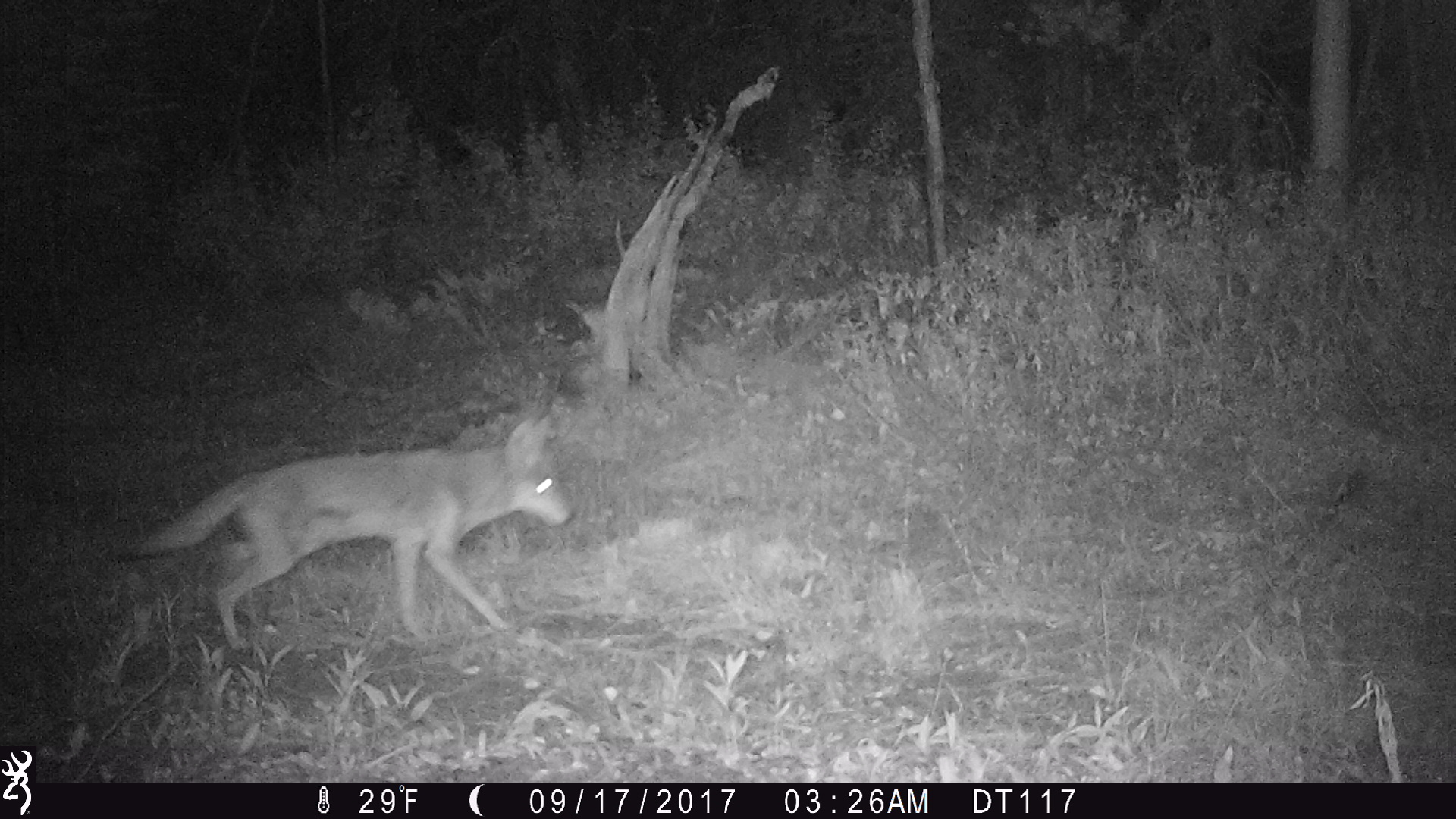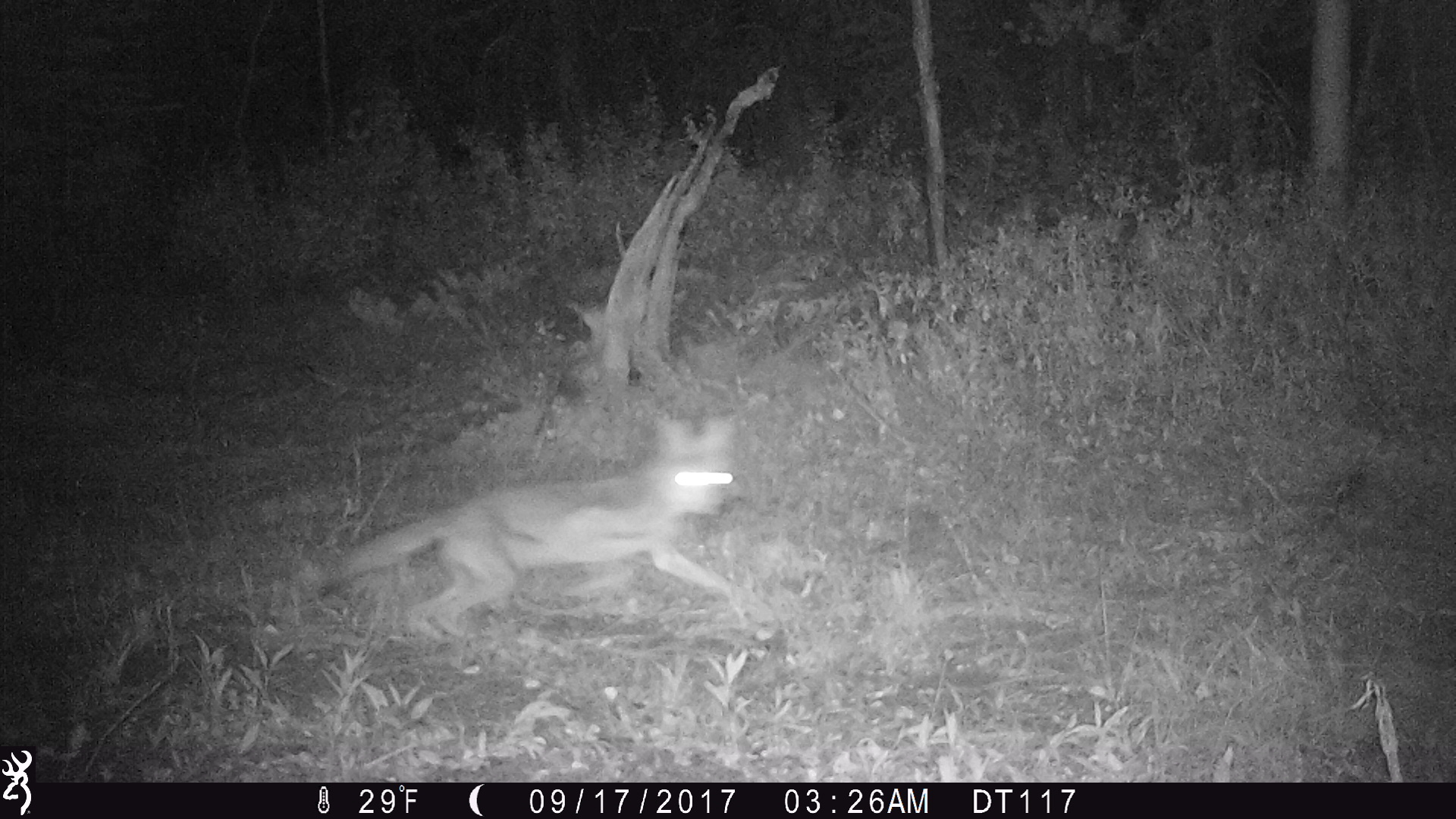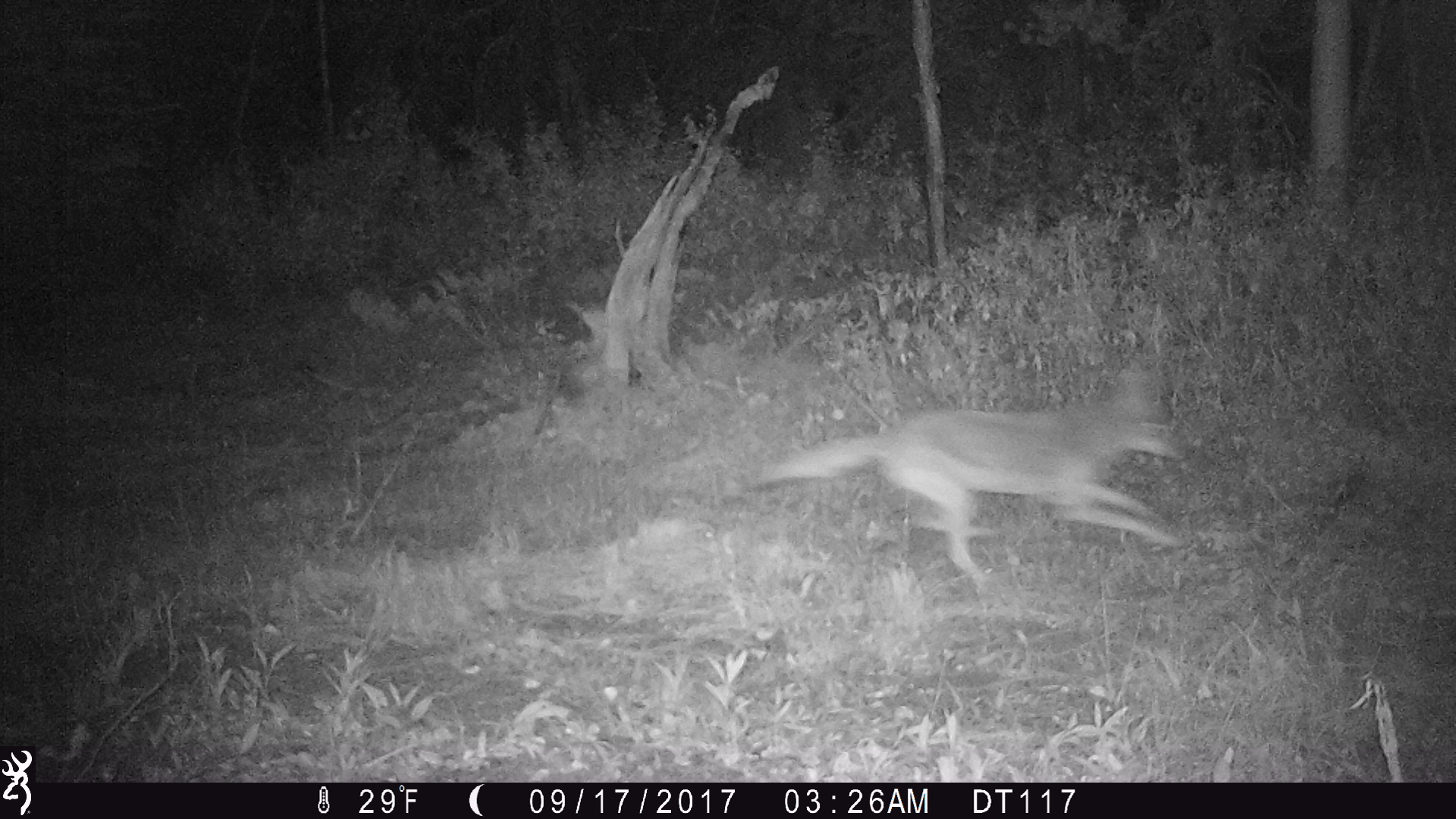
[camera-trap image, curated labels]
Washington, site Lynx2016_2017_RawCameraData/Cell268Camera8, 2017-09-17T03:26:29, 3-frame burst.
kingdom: Animalia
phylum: Chordata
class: Mammalia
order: Carnivora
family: Canidae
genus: Canis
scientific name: Canis latrans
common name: coyote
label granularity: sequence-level